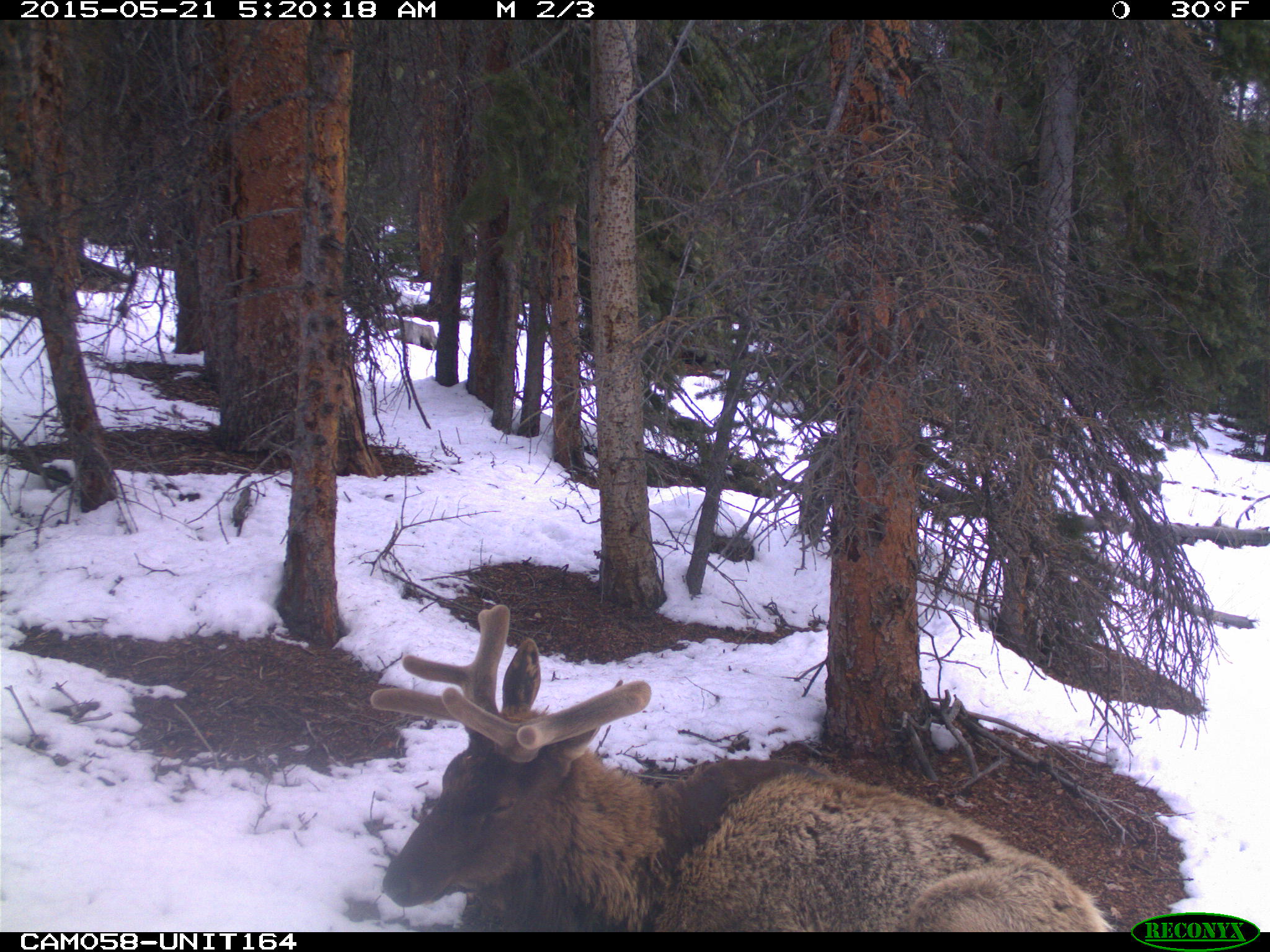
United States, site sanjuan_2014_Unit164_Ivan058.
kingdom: Animalia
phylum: Chordata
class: Mammalia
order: Artiodactyla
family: Cervidae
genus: Cervus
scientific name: Cervus elaphus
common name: red deer